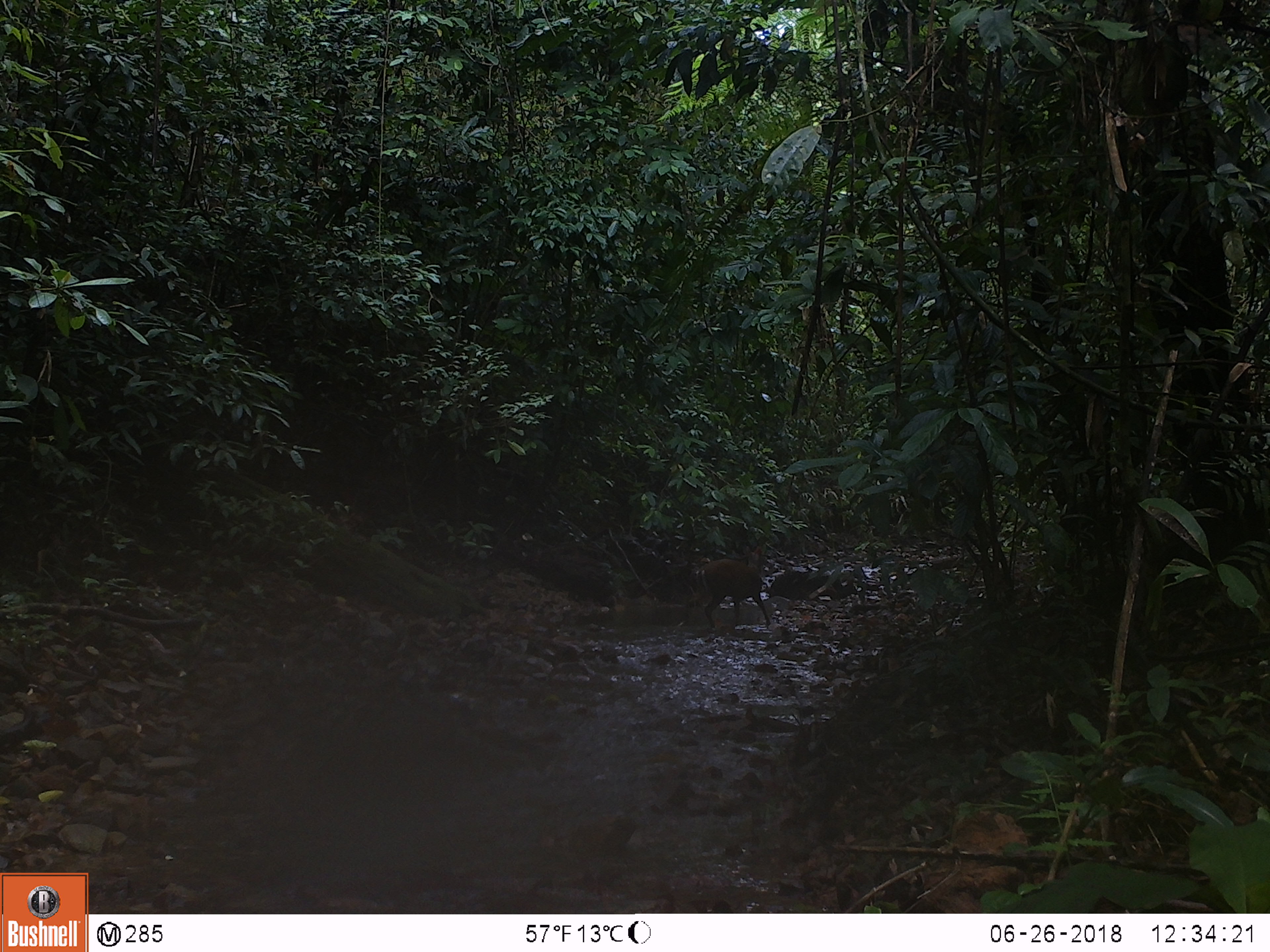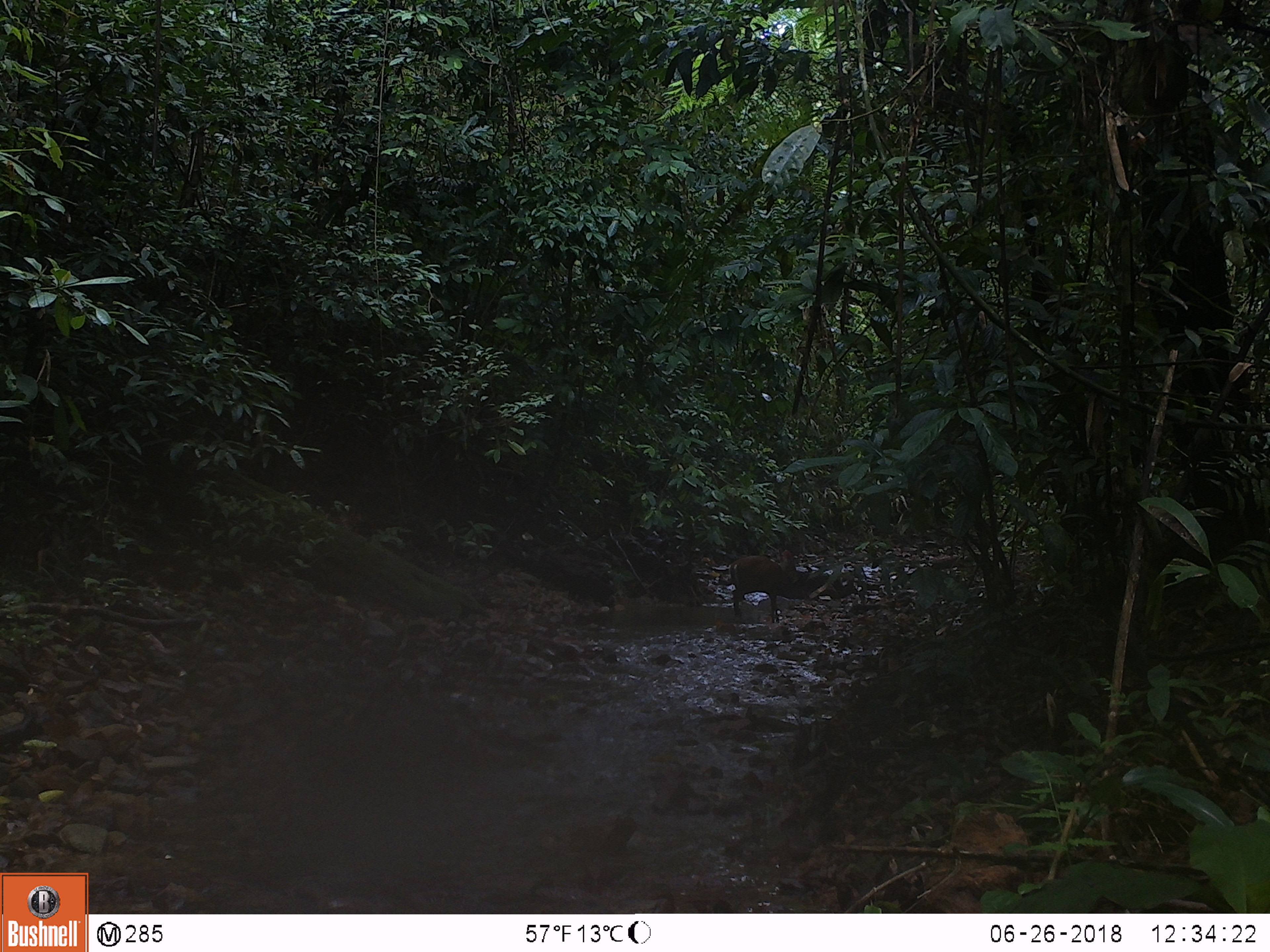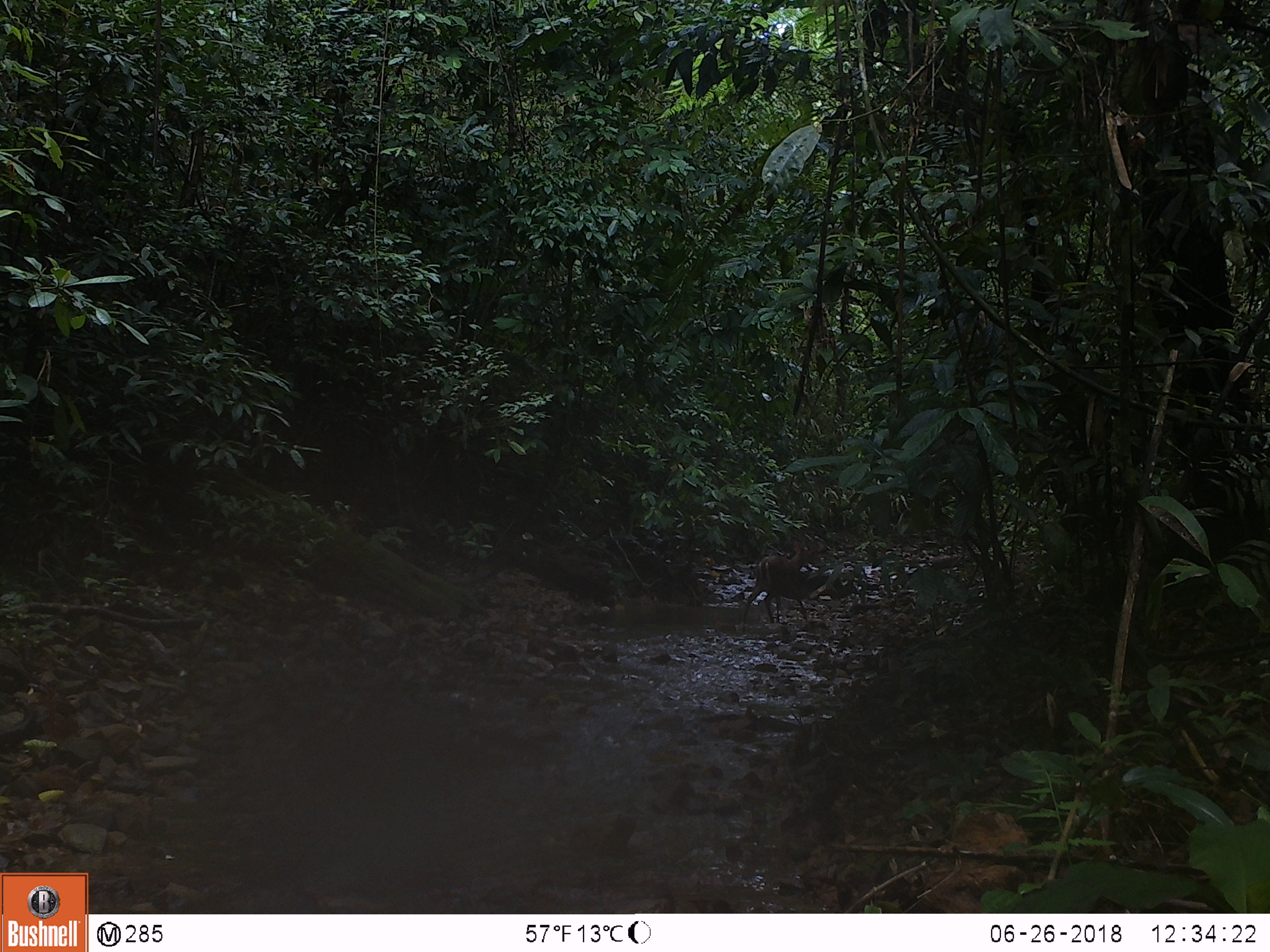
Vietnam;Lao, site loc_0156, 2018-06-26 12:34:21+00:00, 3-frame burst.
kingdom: Animalia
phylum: Chordata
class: Mammalia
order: Artiodactyla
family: Cervidae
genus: Muntiacus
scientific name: Muntiacus rooseveltorum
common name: roosevelt's muntjac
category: roosevelts muntjac group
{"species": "roosevelts muntjac group (roosevelt's muntjac) (Muntiacus rooseveltorum)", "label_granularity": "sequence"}